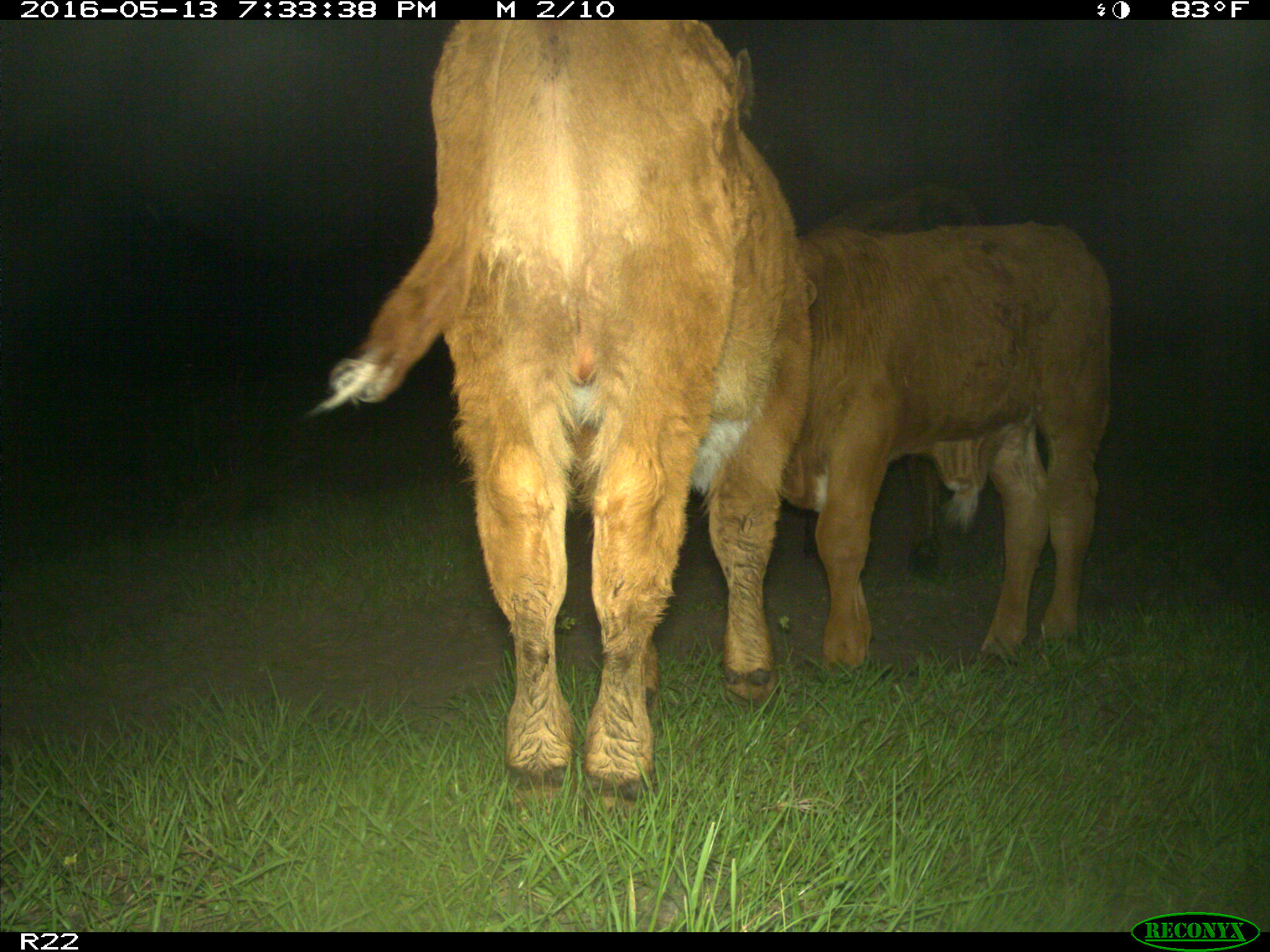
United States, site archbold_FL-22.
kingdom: Animalia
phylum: Chordata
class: Mammalia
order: Artiodactyla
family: Bovidae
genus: Bos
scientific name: Bos taurus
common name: domestic cow